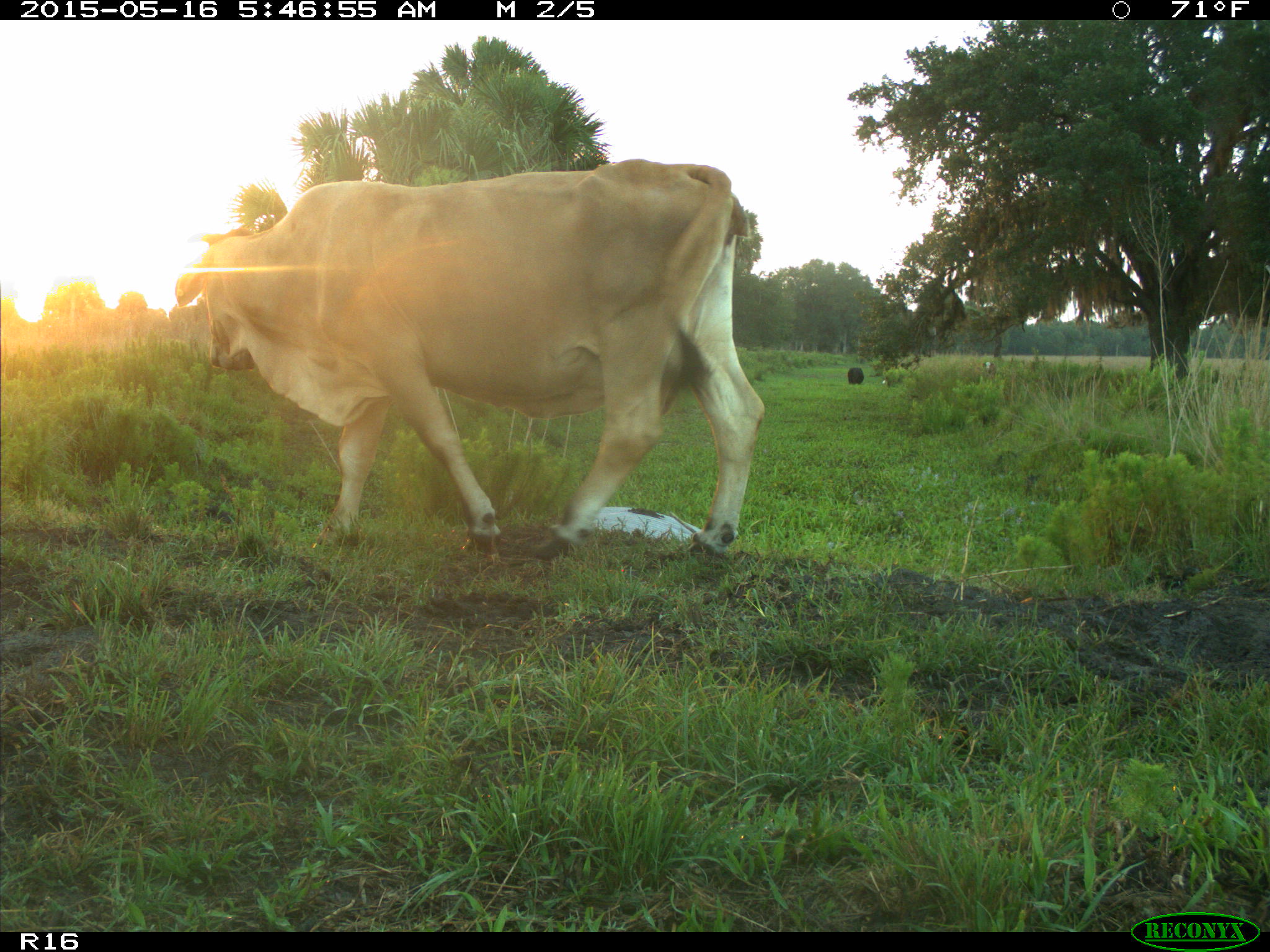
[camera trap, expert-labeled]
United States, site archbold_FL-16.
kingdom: Animalia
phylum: Chordata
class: Mammalia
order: Artiodactyla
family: Bovidae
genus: Bos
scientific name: Bos taurus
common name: domestic cow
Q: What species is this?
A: Bos taurus (domestic cow).